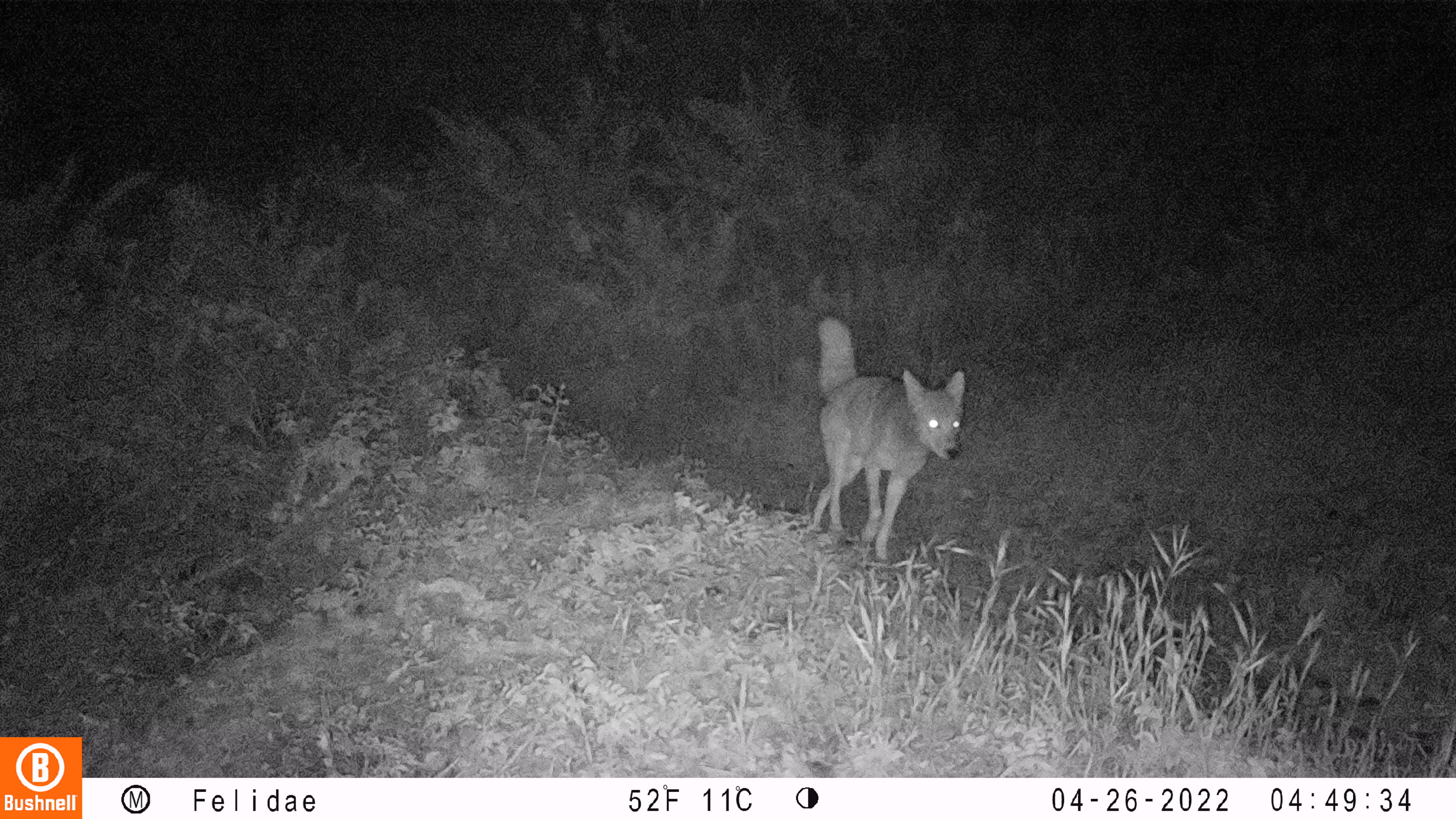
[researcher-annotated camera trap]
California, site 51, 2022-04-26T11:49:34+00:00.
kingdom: Animalia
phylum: Chordata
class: Mammalia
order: Carnivora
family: Canidae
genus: Canis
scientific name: Canis latrans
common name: coyote